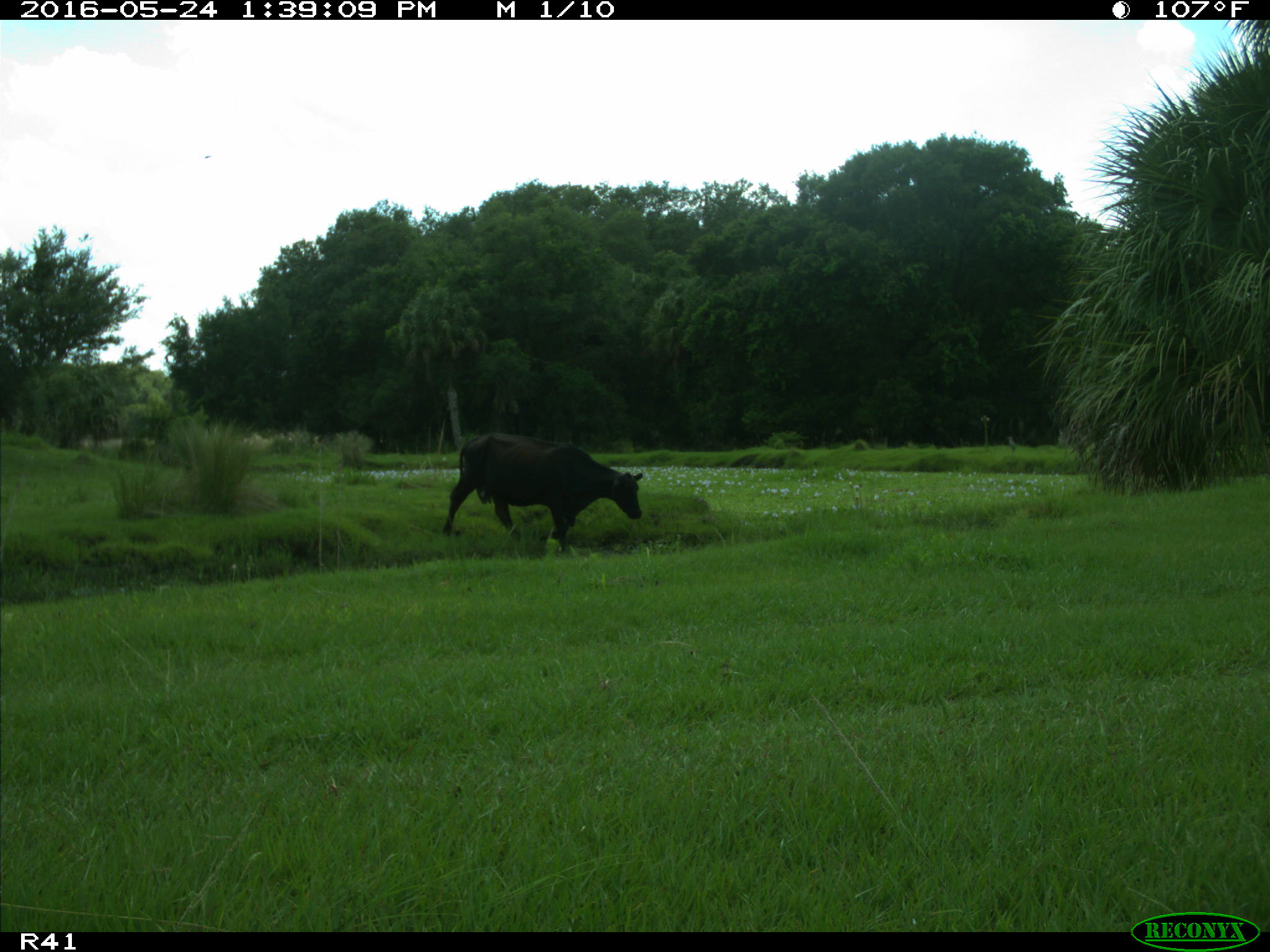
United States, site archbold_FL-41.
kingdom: Animalia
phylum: Chordata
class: Mammalia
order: Artiodactyla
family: Bovidae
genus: Bos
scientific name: Bos taurus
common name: domestic cow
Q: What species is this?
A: Bos taurus (domestic cow).